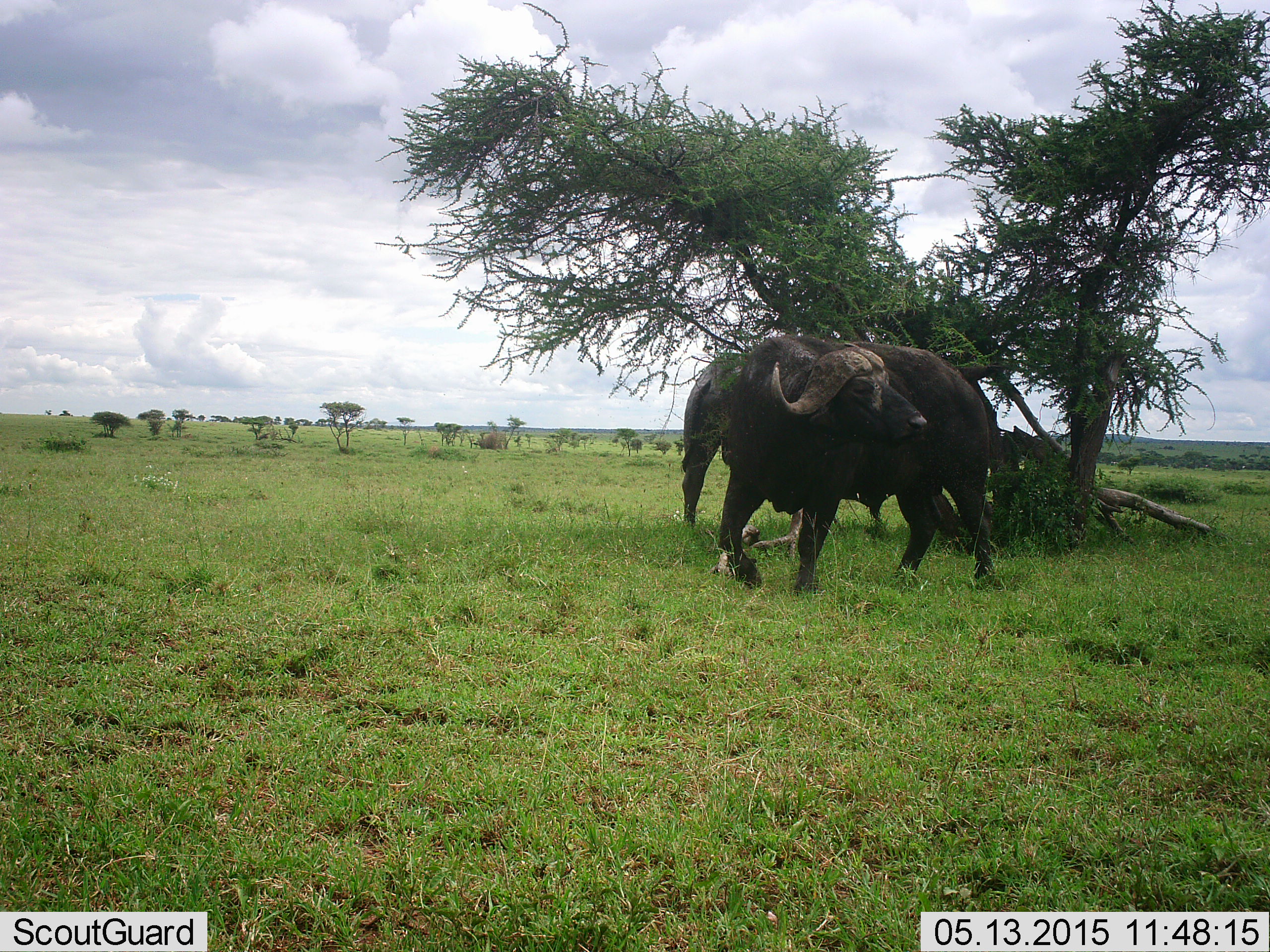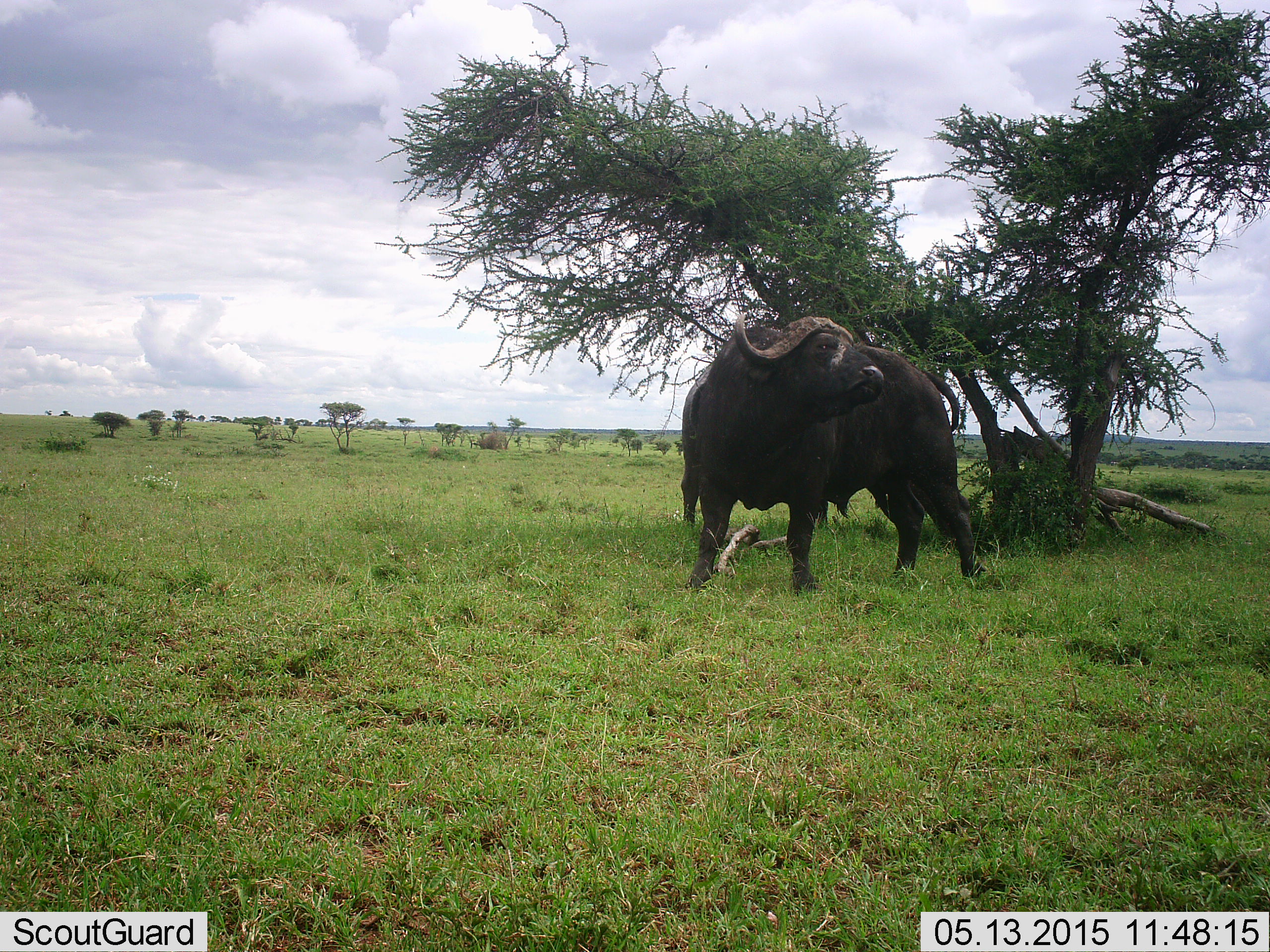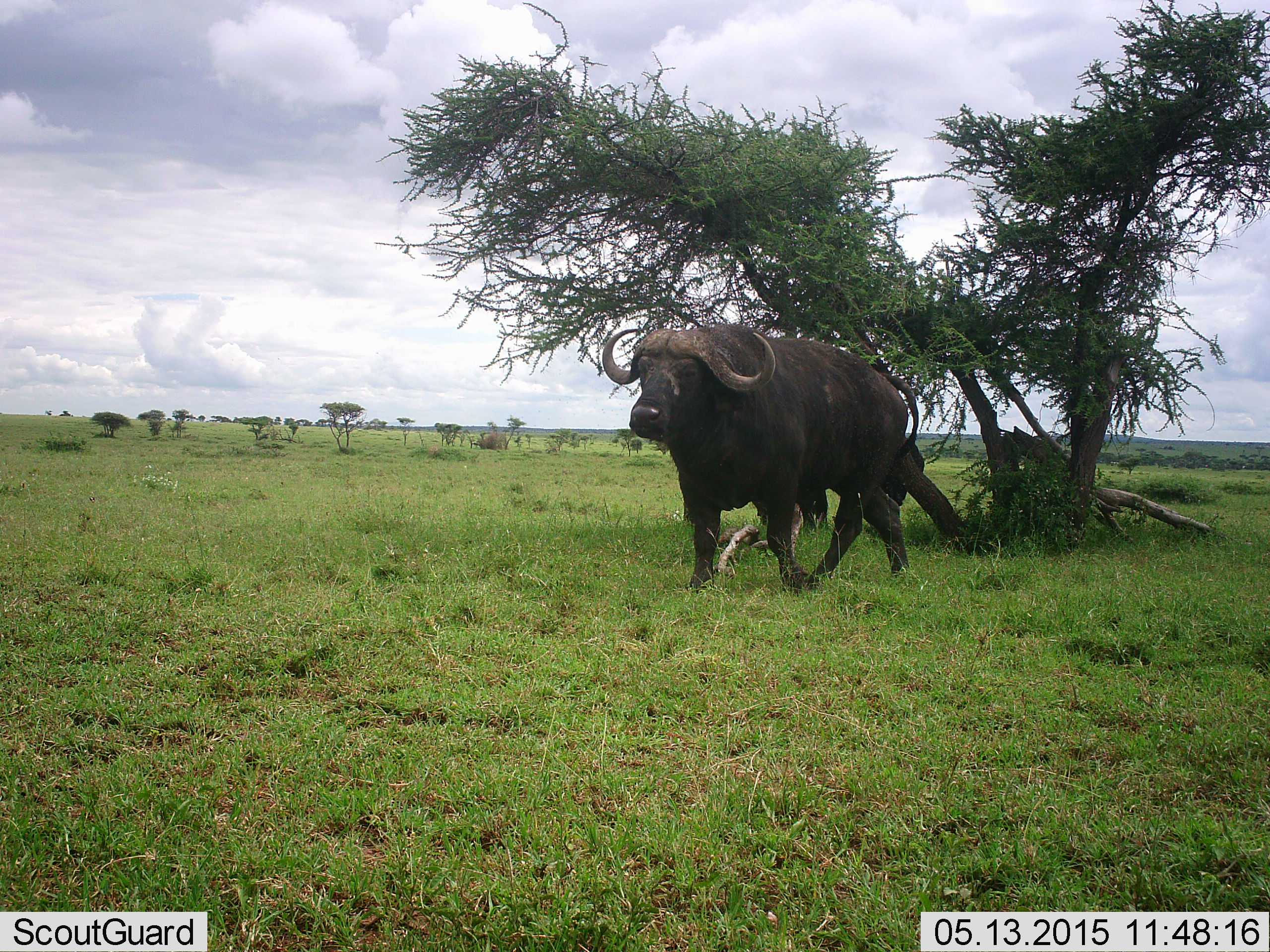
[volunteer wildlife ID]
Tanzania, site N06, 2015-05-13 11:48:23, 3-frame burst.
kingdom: Animalia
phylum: Chordata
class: Mammalia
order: Artiodactyla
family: Bovidae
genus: Syncerus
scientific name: Syncerus caffer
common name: cape buffalo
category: buffalo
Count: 2.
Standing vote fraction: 80%.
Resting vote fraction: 0%.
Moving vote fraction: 30%.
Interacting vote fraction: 0%.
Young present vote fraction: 0%.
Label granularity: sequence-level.